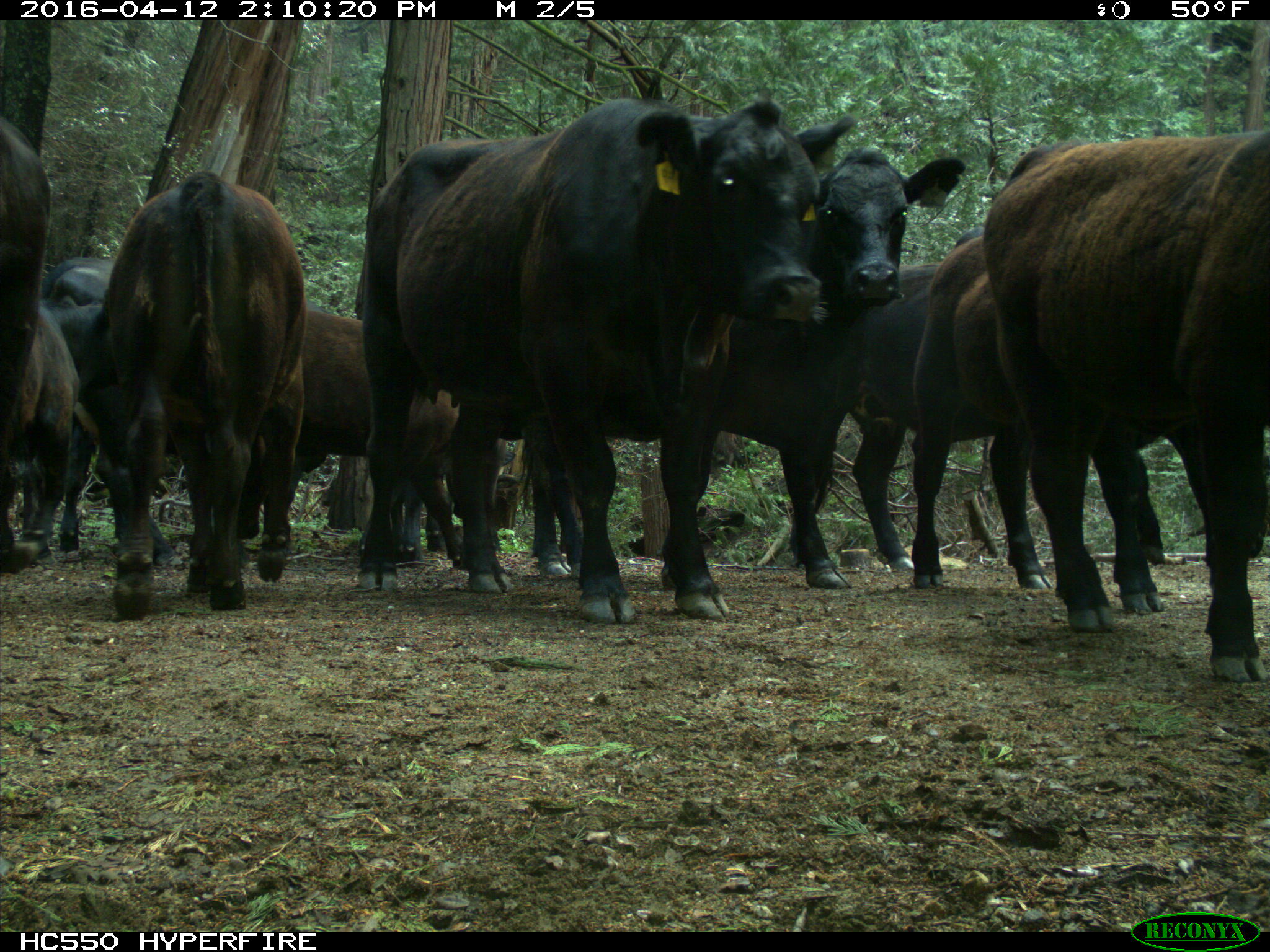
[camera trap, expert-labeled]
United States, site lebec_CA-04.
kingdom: Animalia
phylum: Chordata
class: Mammalia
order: Artiodactyla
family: Bovidae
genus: Bos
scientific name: Bos taurus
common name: domestic cow